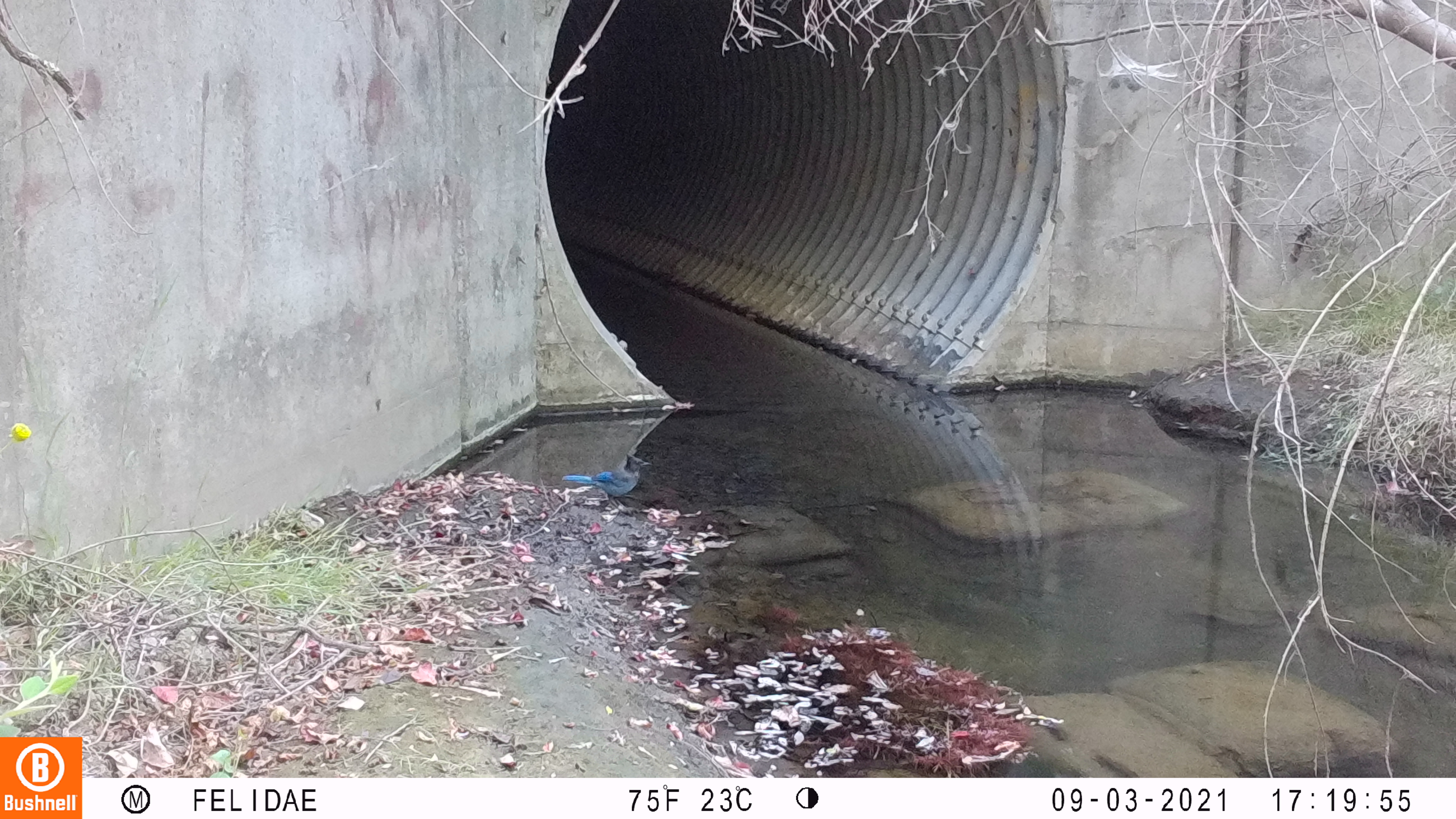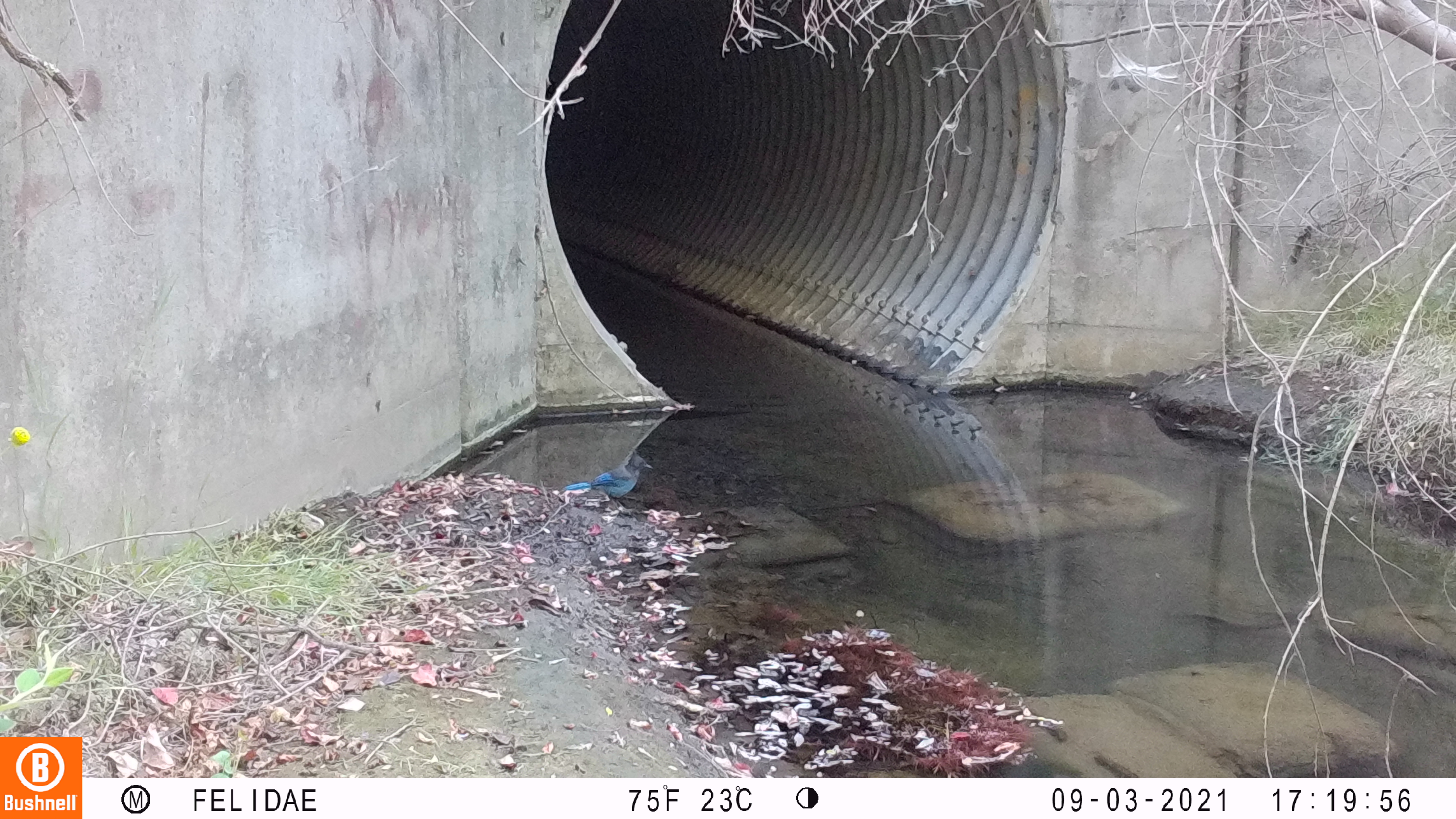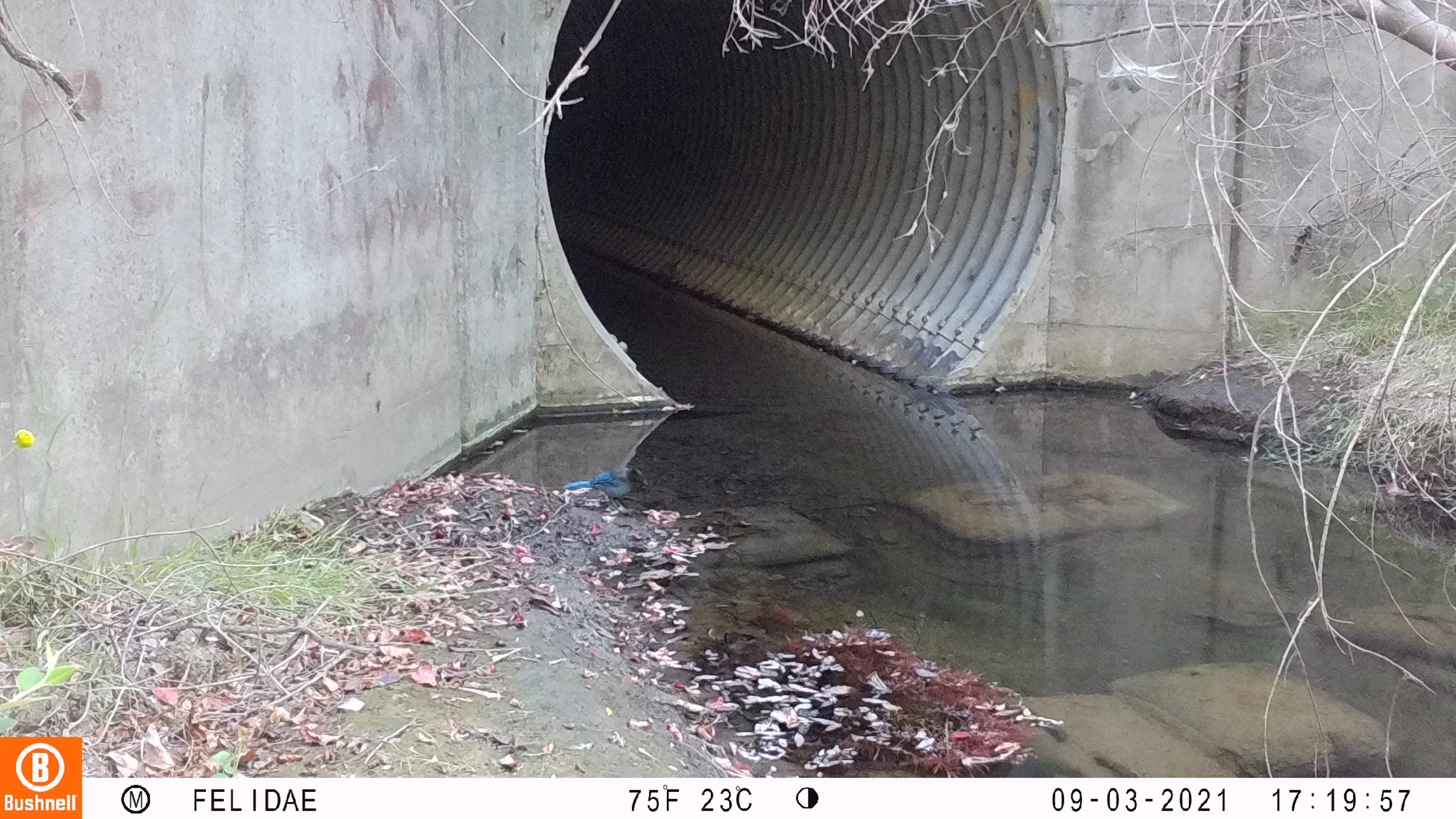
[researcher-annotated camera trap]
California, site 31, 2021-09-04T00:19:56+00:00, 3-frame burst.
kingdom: Animalia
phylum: Chordata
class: Aves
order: Passeriformes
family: Corvidae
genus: Cyanocitta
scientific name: Cyanocitta stelleri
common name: steller's jay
Steller's jay (Cyanocitta stelleri).